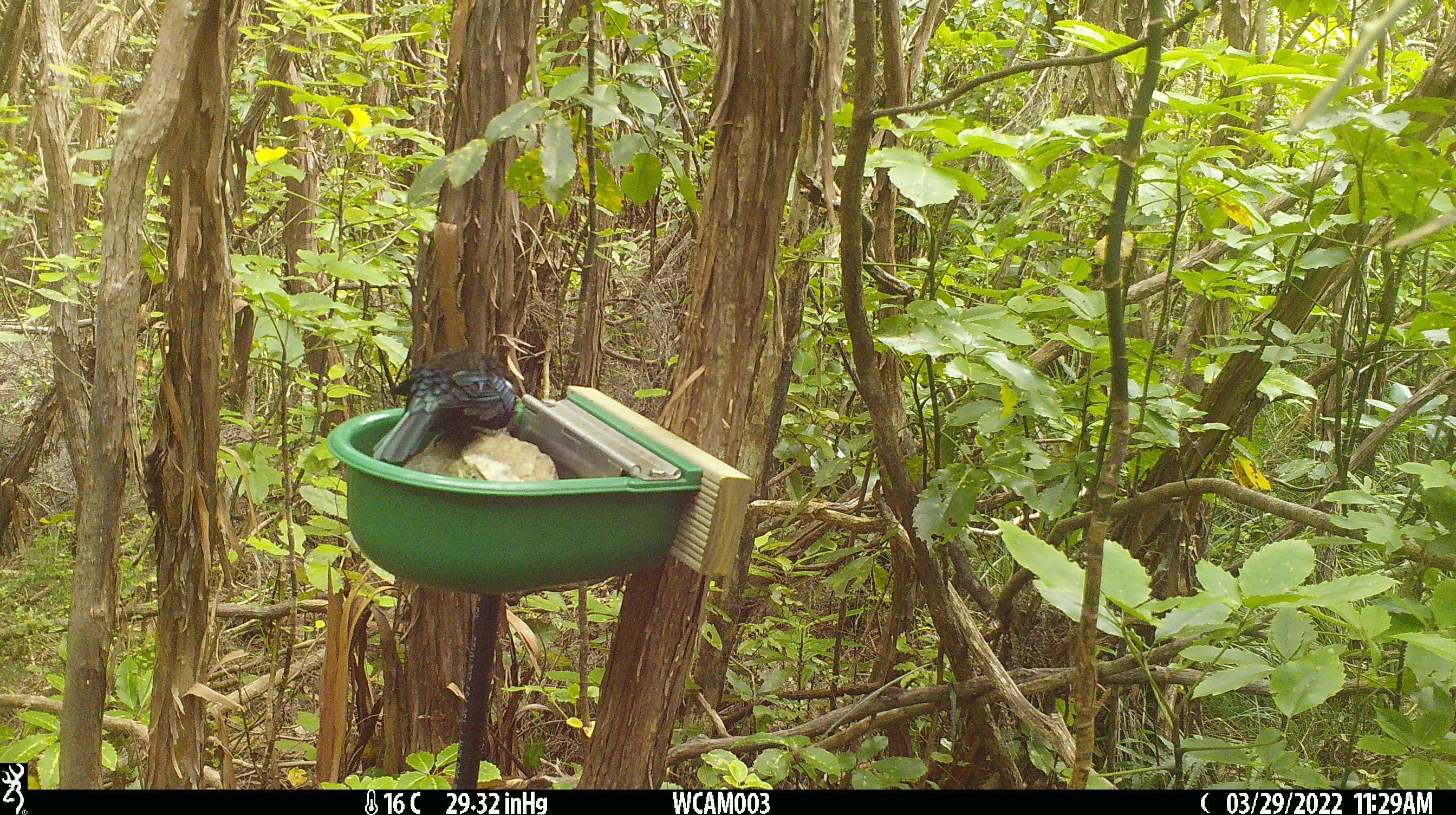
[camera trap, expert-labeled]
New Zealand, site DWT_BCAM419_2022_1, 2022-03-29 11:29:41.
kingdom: Animalia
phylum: Chordata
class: Aves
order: Passeriformes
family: Meliphagidae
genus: Prosthemadera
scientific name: Prosthemadera novaeseelandiae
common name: tui